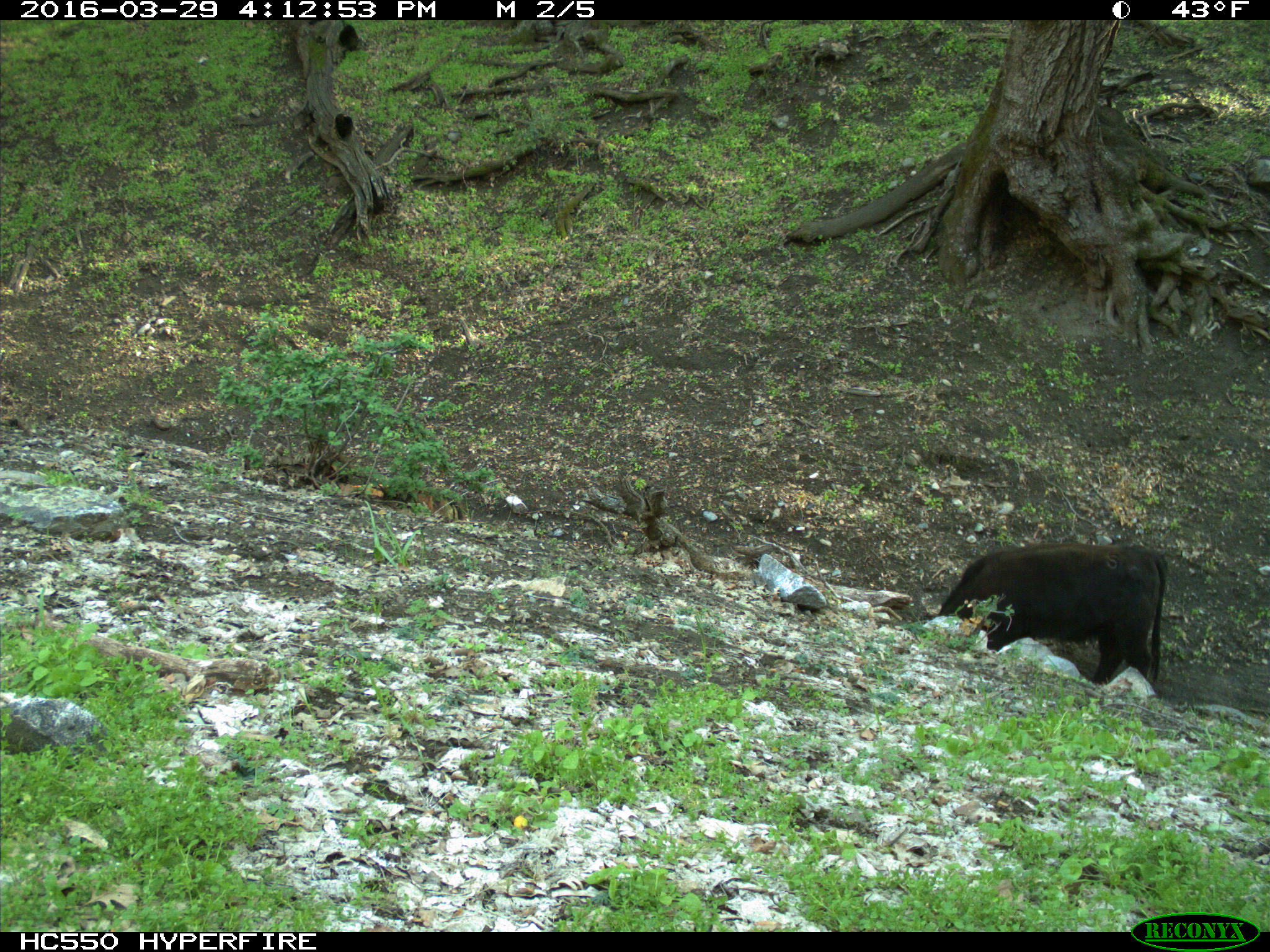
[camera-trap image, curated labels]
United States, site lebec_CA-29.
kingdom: Animalia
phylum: Chordata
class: Mammalia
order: Artiodactyla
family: Bovidae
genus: Bos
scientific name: Bos taurus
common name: domestic cow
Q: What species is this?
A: Bos taurus (domestic cow).